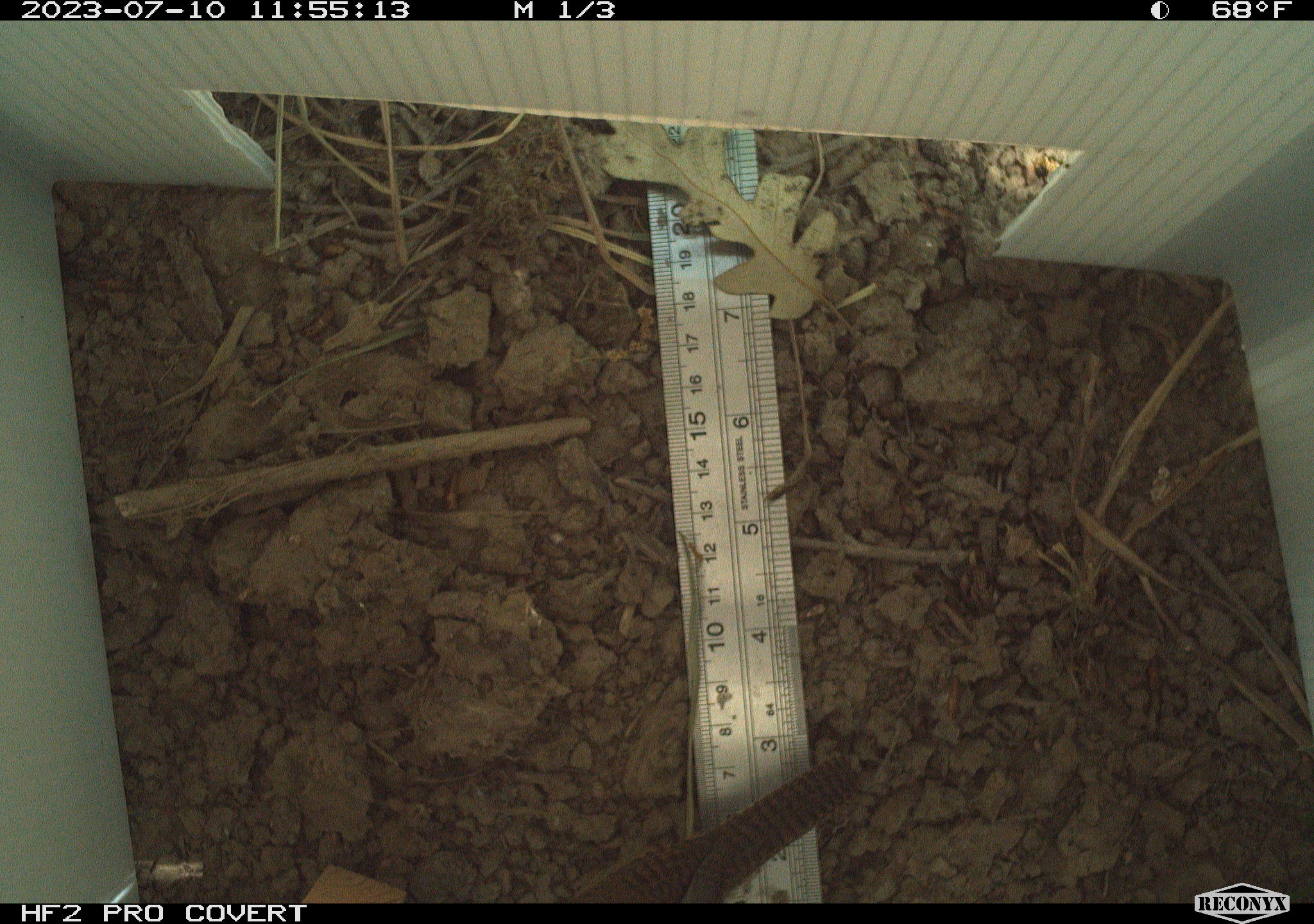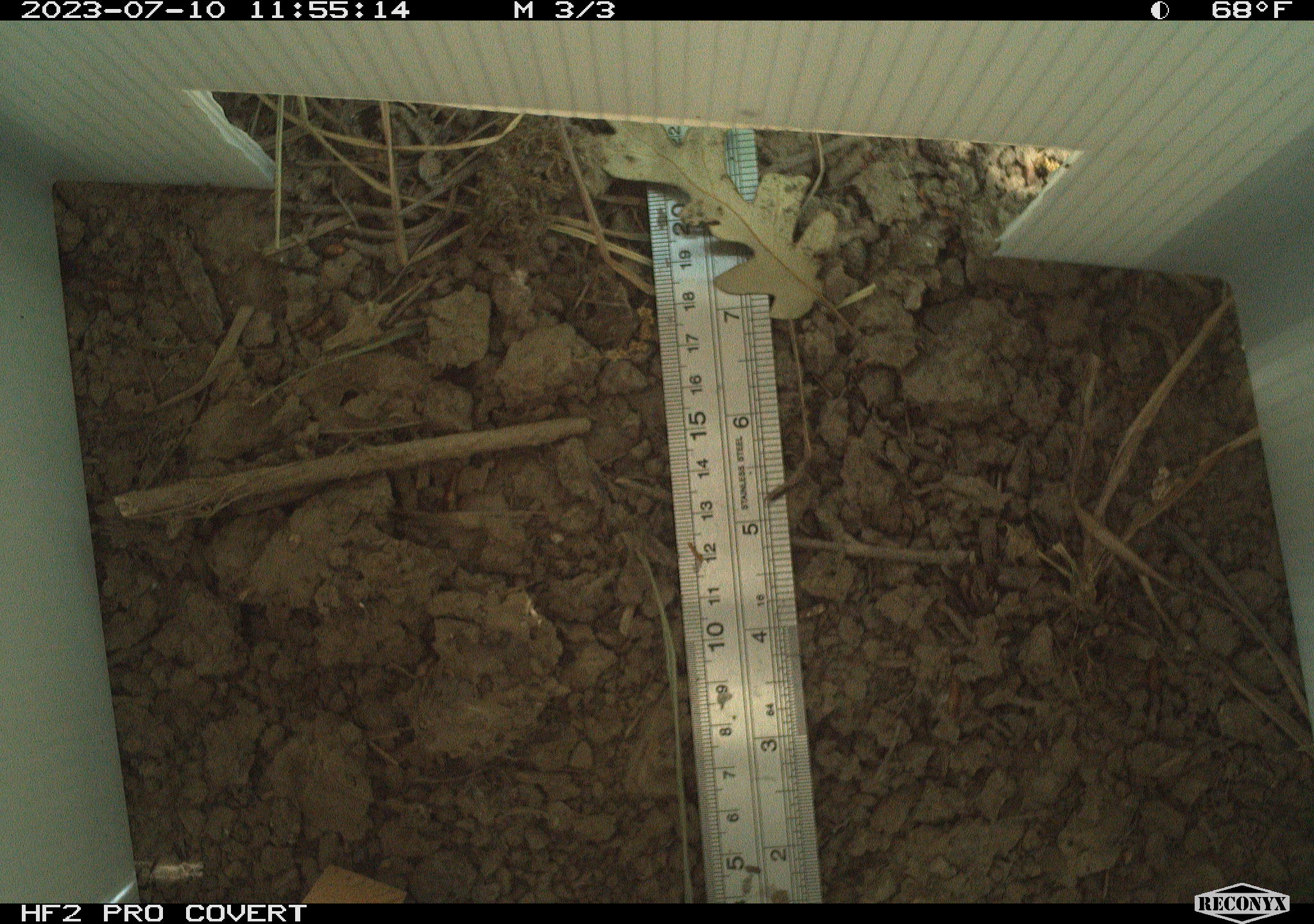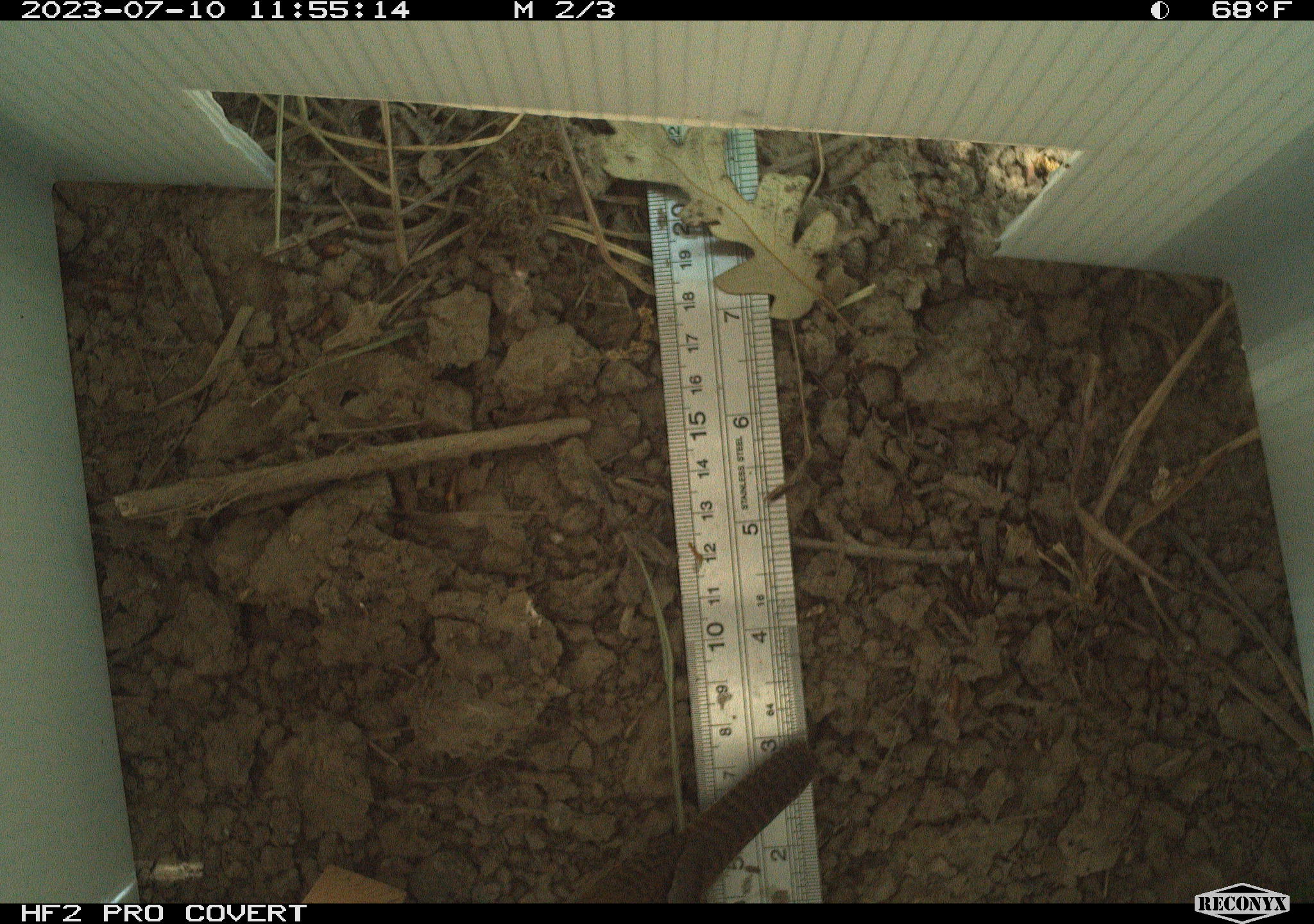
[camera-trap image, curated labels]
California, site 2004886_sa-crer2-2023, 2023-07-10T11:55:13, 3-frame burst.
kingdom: Animalia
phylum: Chordata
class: Aves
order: Passeriformes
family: Troglodytidae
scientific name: Troglodytidae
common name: wren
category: troglodytidae family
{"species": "troglodytidae family (wren) (Troglodytidae)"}